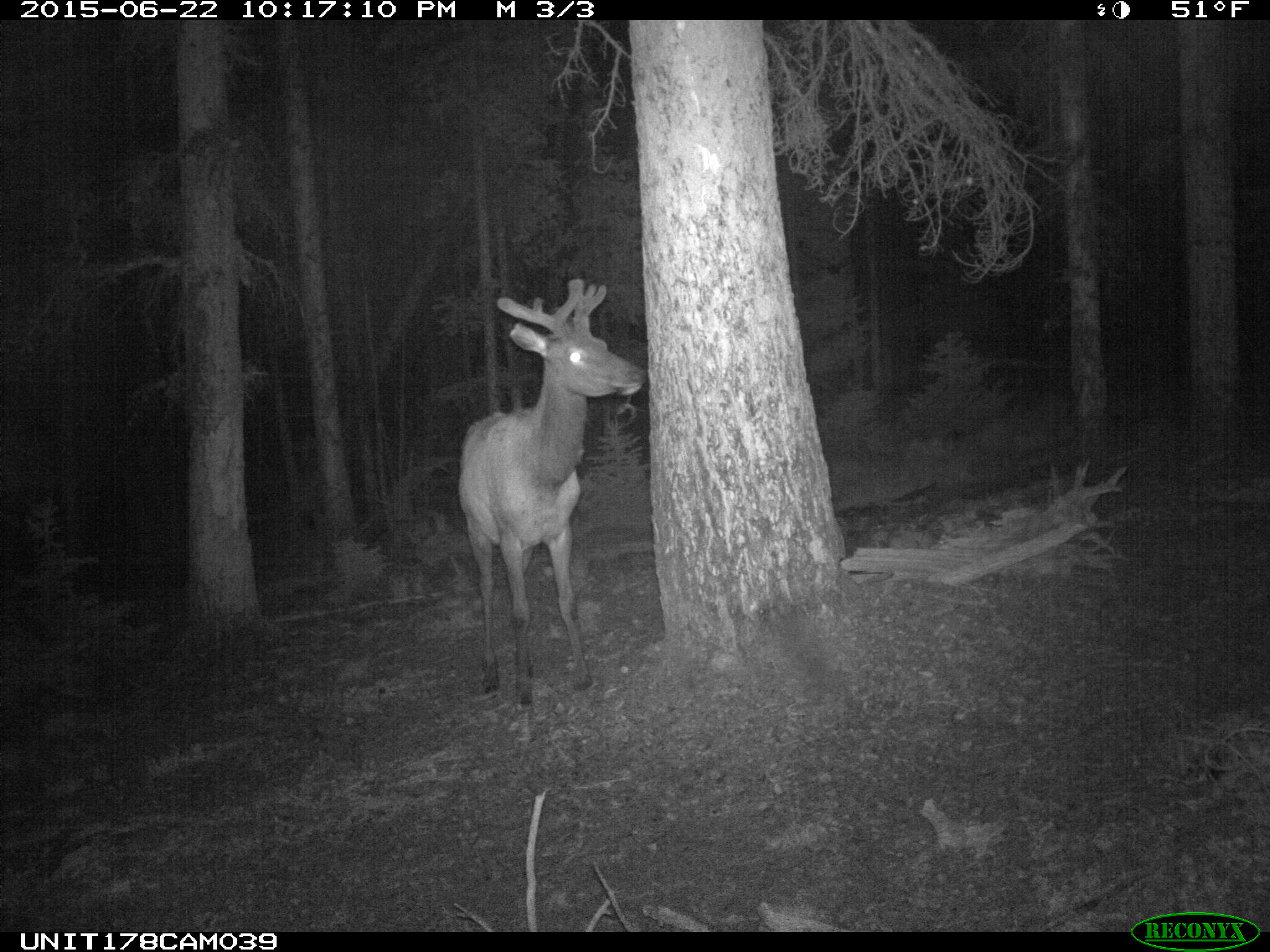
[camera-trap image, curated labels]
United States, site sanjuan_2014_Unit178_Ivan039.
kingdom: Animalia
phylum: Chordata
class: Mammalia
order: Artiodactyla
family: Cervidae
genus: Cervus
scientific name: Cervus elaphus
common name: red deer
Cervus elaphus (red deer).